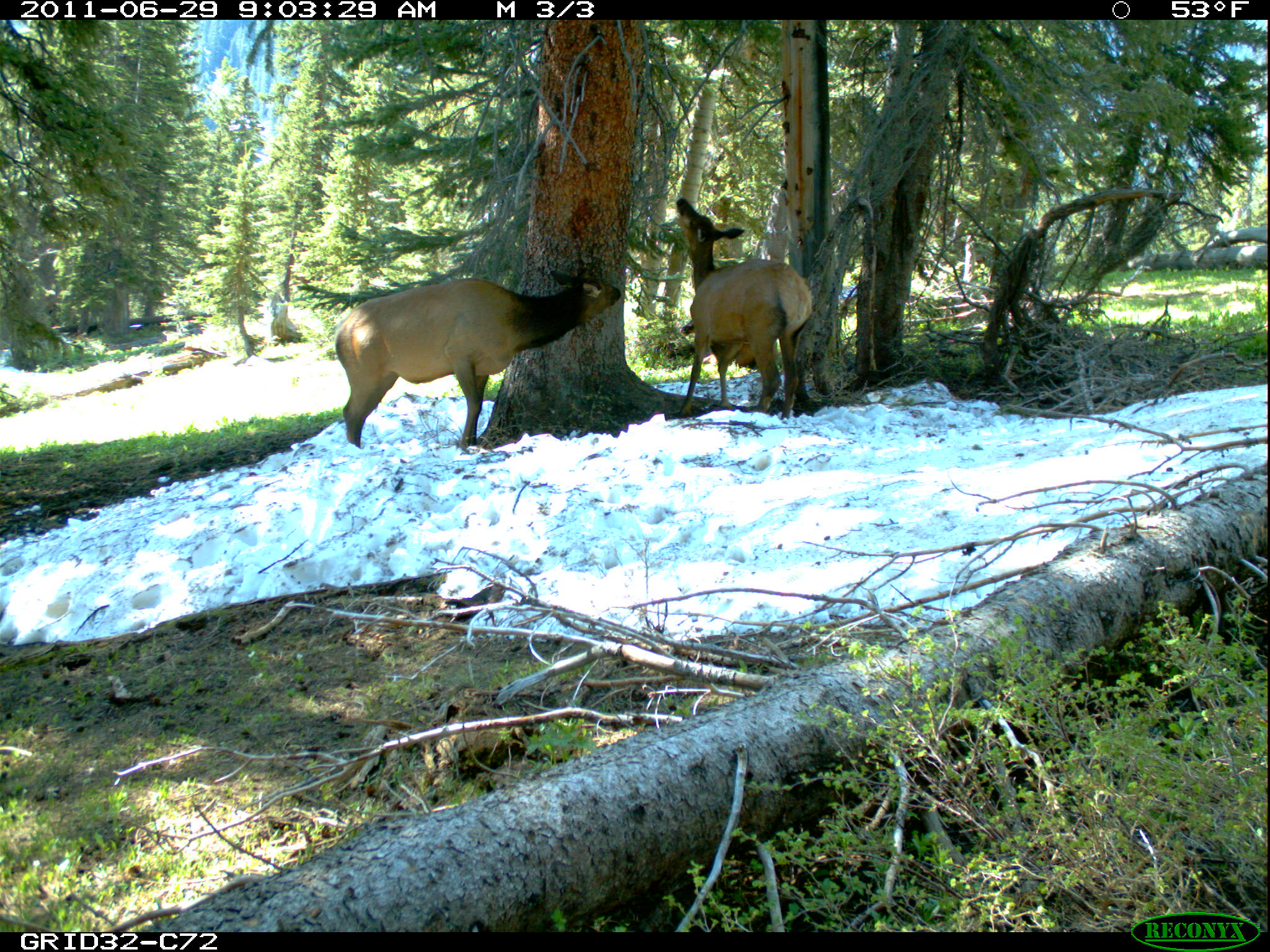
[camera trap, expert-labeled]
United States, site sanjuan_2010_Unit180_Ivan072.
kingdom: Animalia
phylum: Chordata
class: Mammalia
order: Artiodactyla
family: Cervidae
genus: Cervus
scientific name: Cervus elaphus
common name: red deer